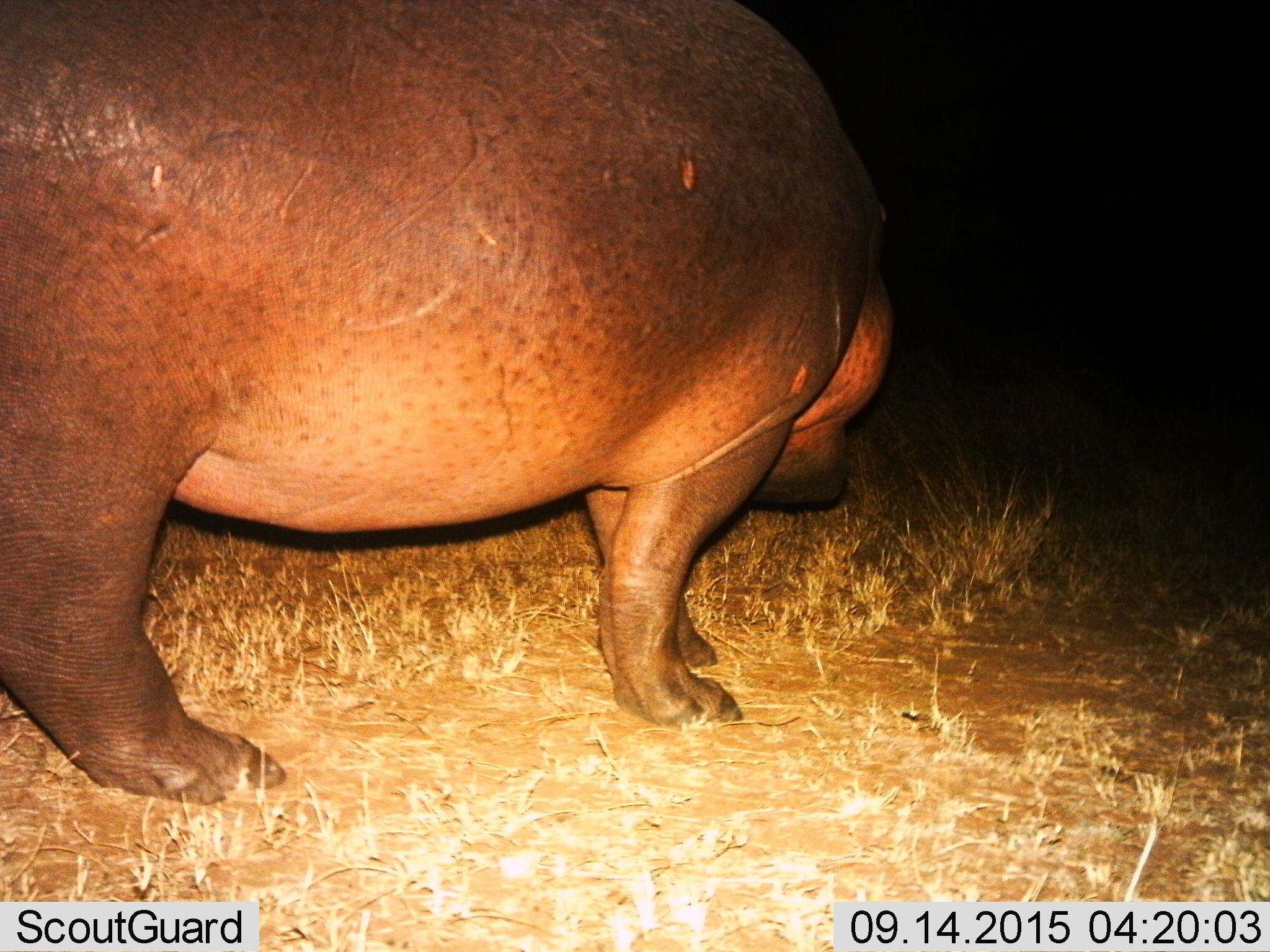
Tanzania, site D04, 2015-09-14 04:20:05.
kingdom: Animalia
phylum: Chordata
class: Mammalia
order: Artiodactyla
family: Hippopotamidae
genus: Hippopotamus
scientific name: Hippopotamus amphibius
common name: hippopotamus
Hippopotamus (Hippopotamus amphibius), count 1. Behavior (volunteer vote fractions): standing 67%, resting 0%, moving 27%, interacting 0%. Young present (vote fraction): 0%. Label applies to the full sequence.